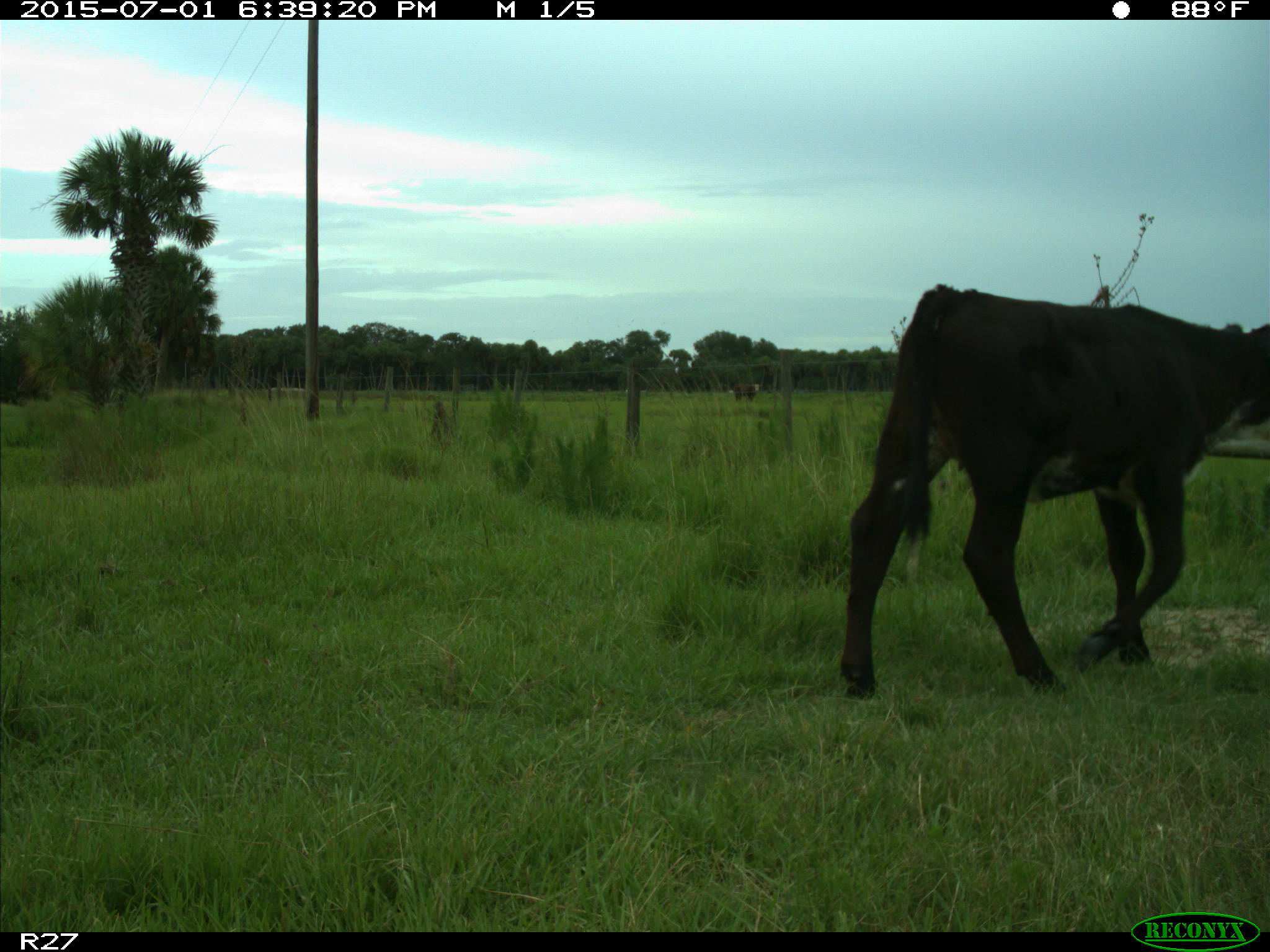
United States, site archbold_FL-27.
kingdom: Animalia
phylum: Chordata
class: Mammalia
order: Artiodactyla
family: Bovidae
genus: Bos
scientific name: Bos taurus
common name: domestic cow